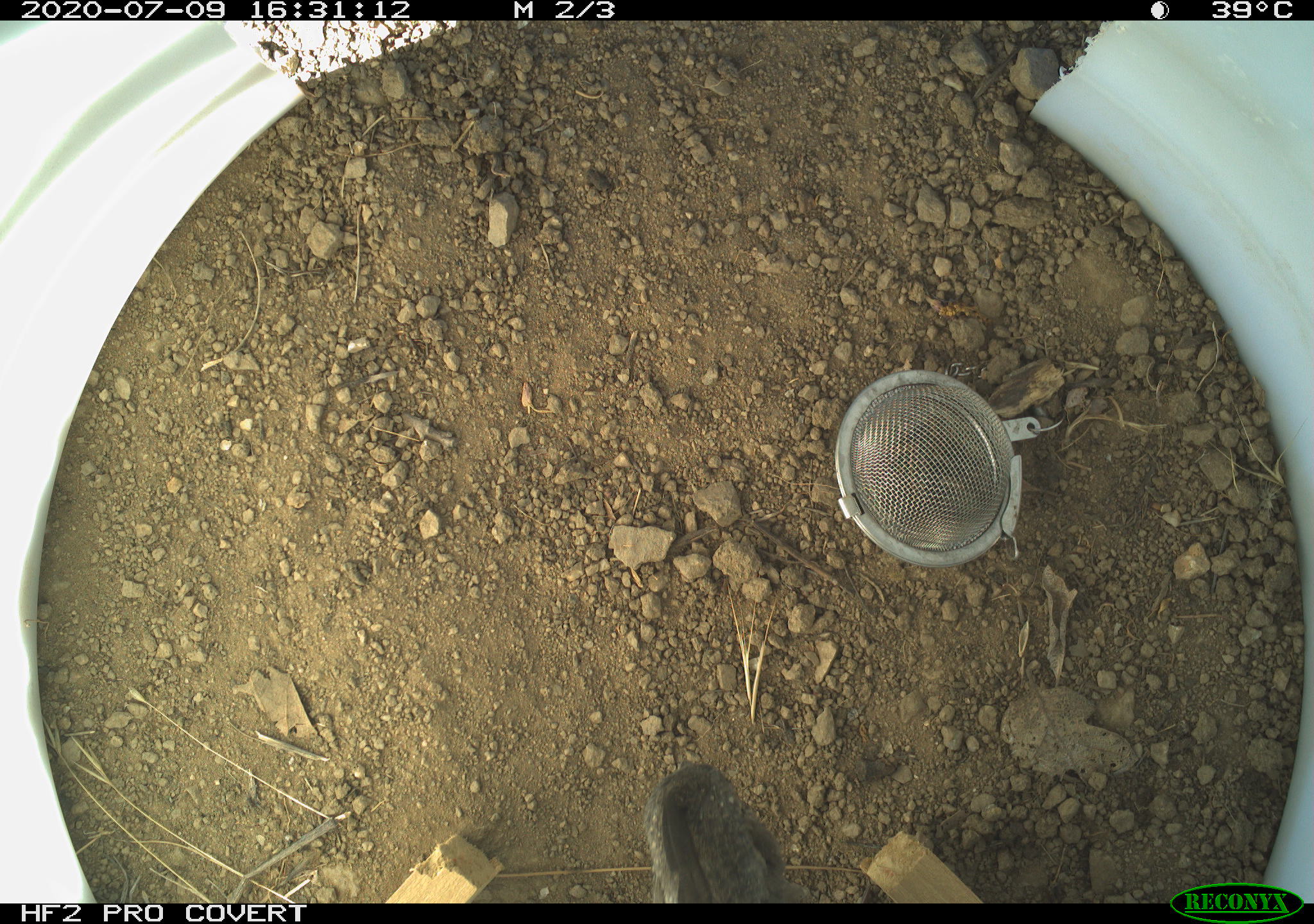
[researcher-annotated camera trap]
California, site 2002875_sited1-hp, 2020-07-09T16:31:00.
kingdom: Animalia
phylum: Chordata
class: Aves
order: Galliformes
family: Phasianidae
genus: Ophrysia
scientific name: Ophrysia superciliosa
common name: mountain quail